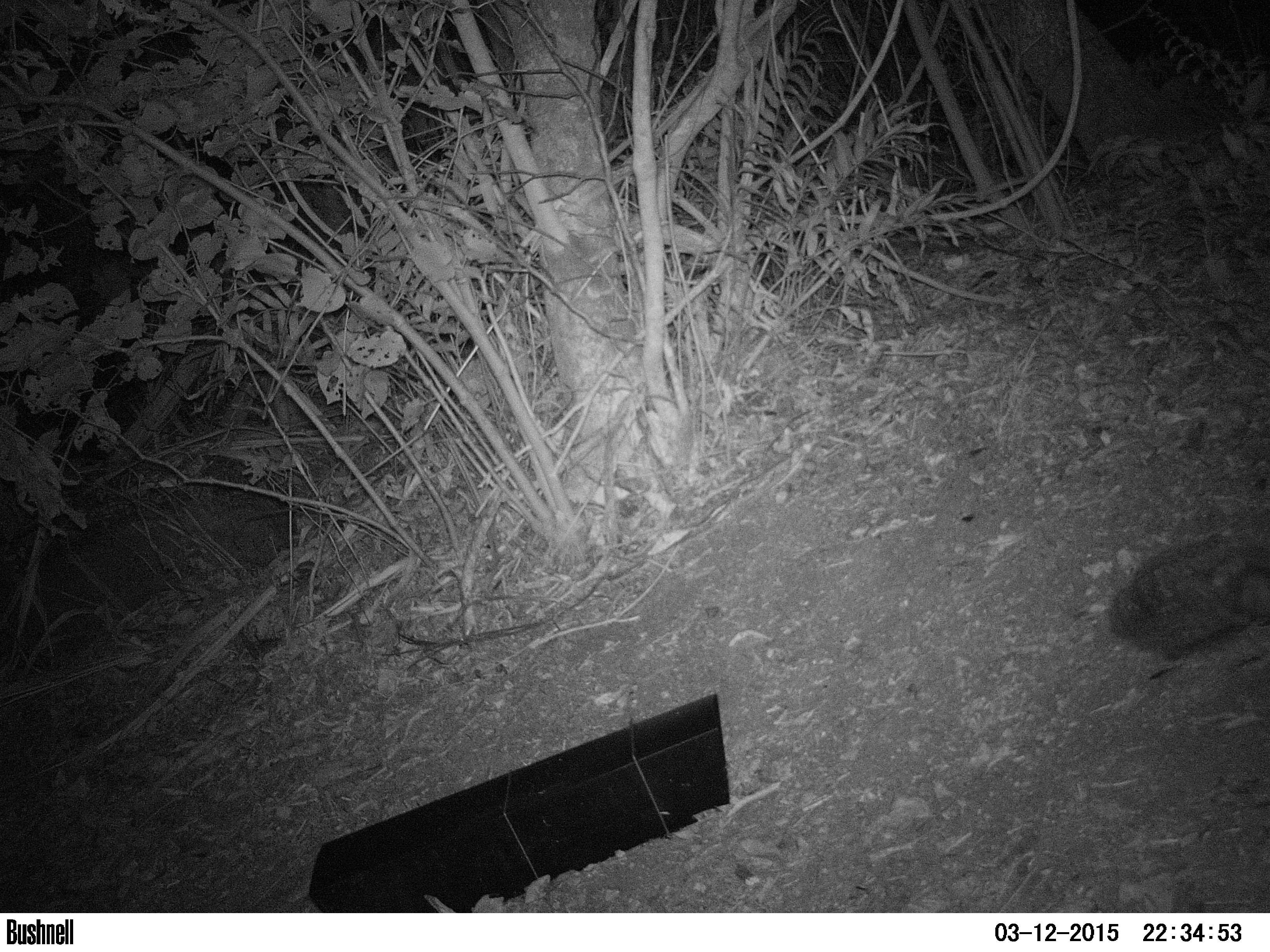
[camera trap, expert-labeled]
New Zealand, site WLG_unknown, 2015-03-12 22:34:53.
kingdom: Animalia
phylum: Chordata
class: Mammalia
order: Eulipotyphla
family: Erinaceidae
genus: Erinaceus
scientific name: Erinaceus europaeus europaeus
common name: european hedgehog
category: hedgehog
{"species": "hedgehog (european hedgehog) (Erinaceus europaeus europaeus)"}